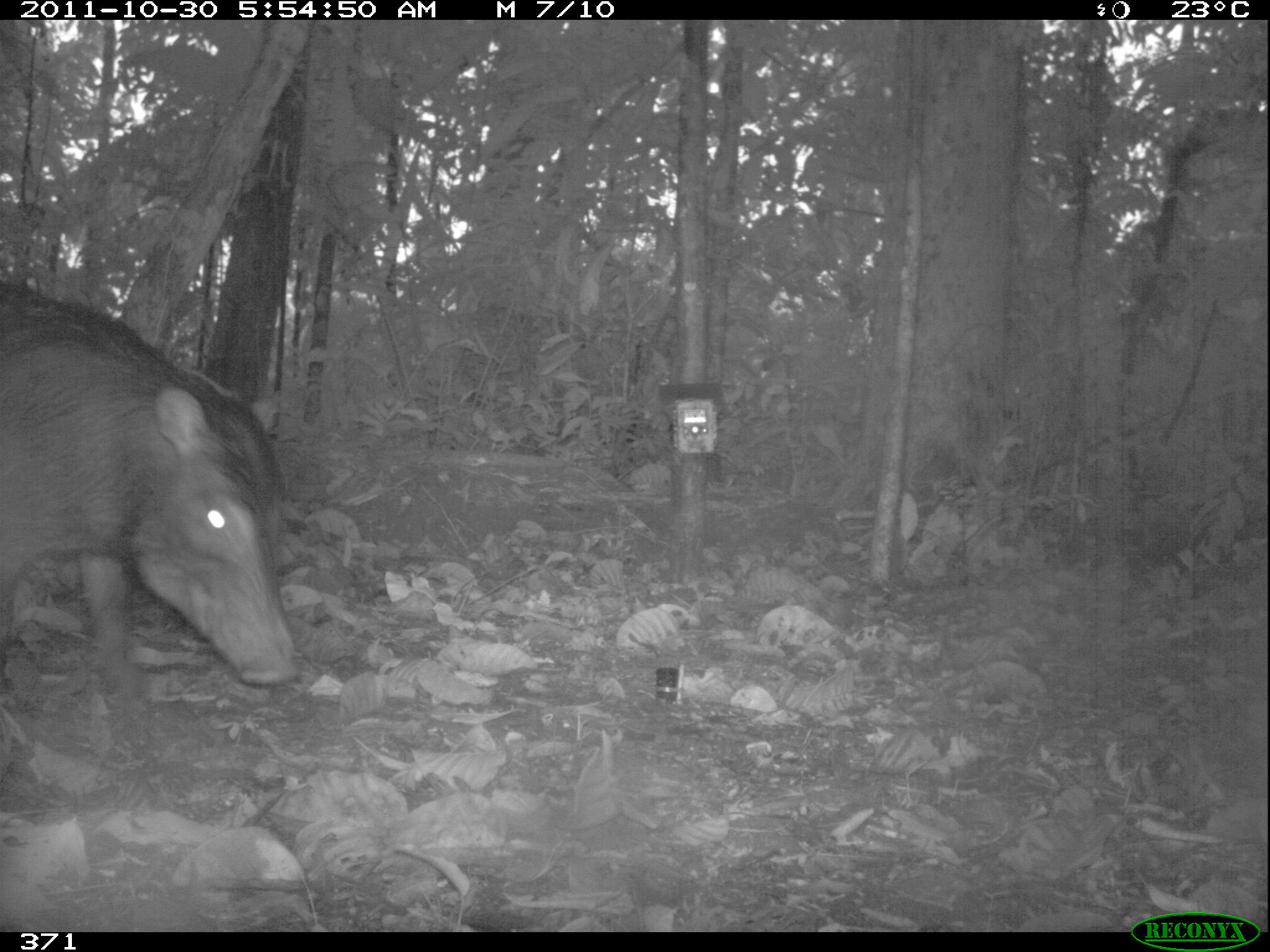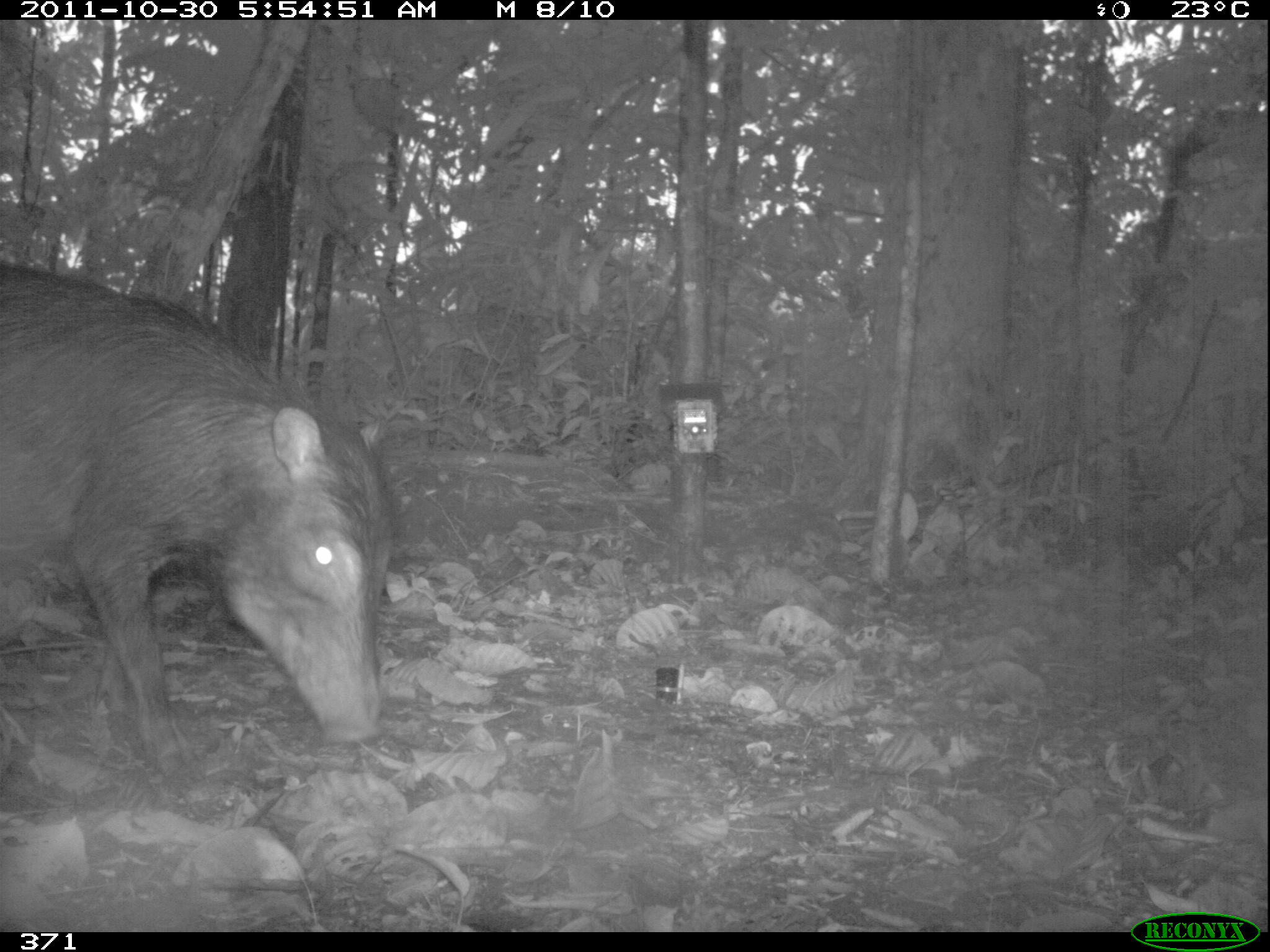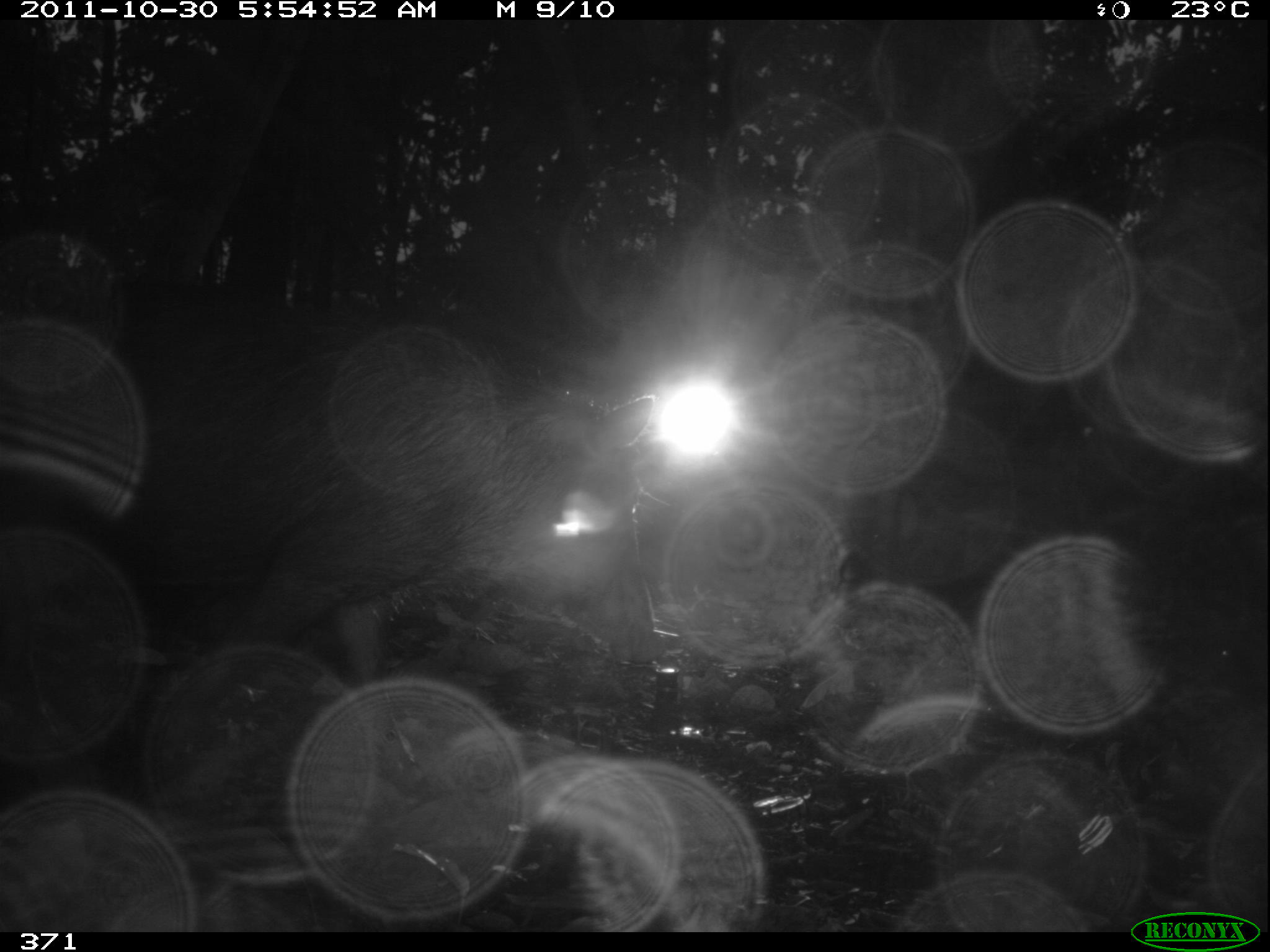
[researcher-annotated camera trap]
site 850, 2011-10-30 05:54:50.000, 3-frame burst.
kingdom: Animalia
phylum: Chordata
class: Mammalia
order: Artiodactyla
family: Tayassuidae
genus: Tayassu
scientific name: Tayassu pecari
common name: white-lipped peccary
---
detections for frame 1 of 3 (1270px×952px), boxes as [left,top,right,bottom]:
tayassu pecari: [0,278,299,700]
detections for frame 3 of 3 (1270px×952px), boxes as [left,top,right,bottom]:
tayassu pecari: [0,272,652,696]